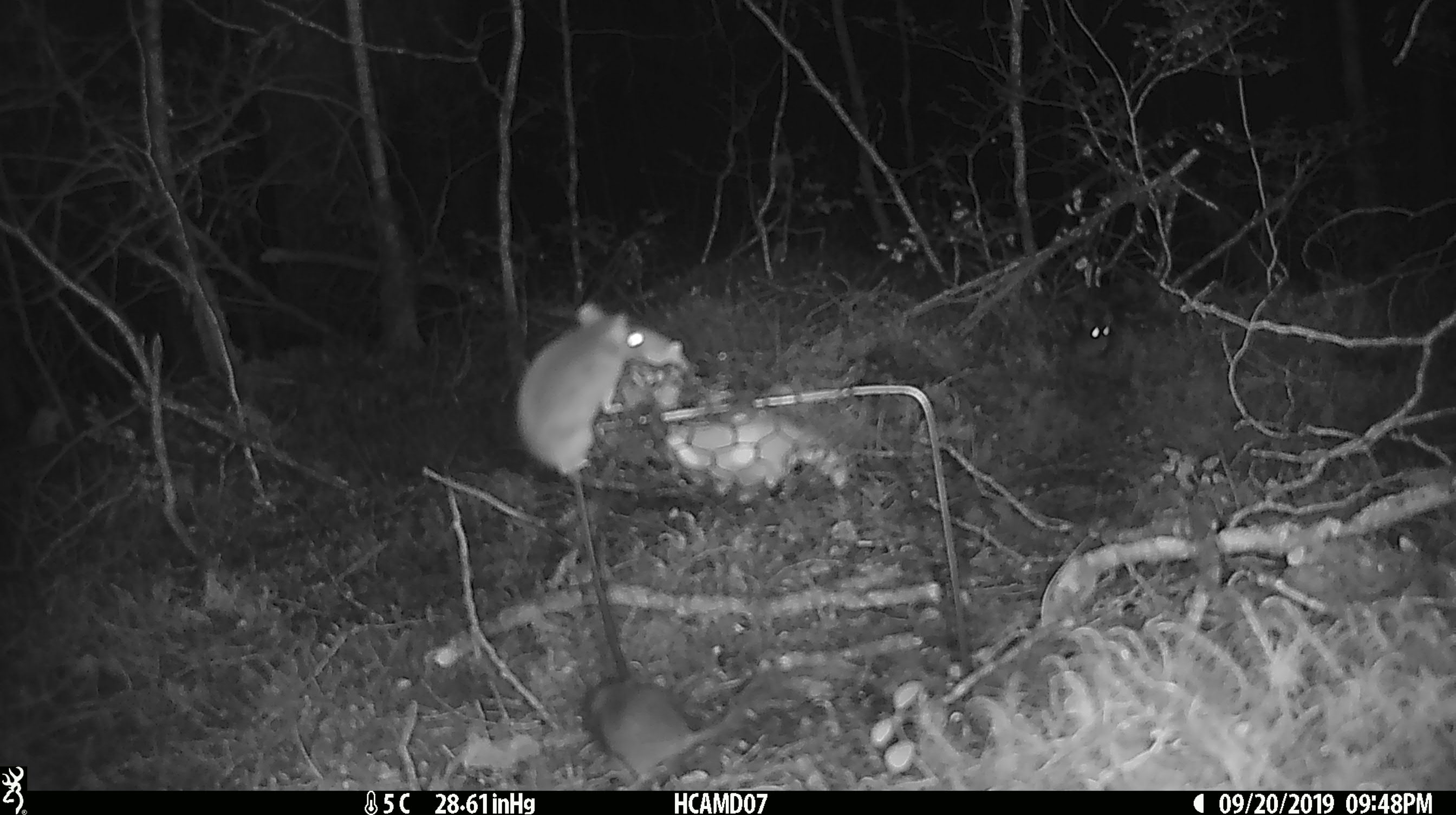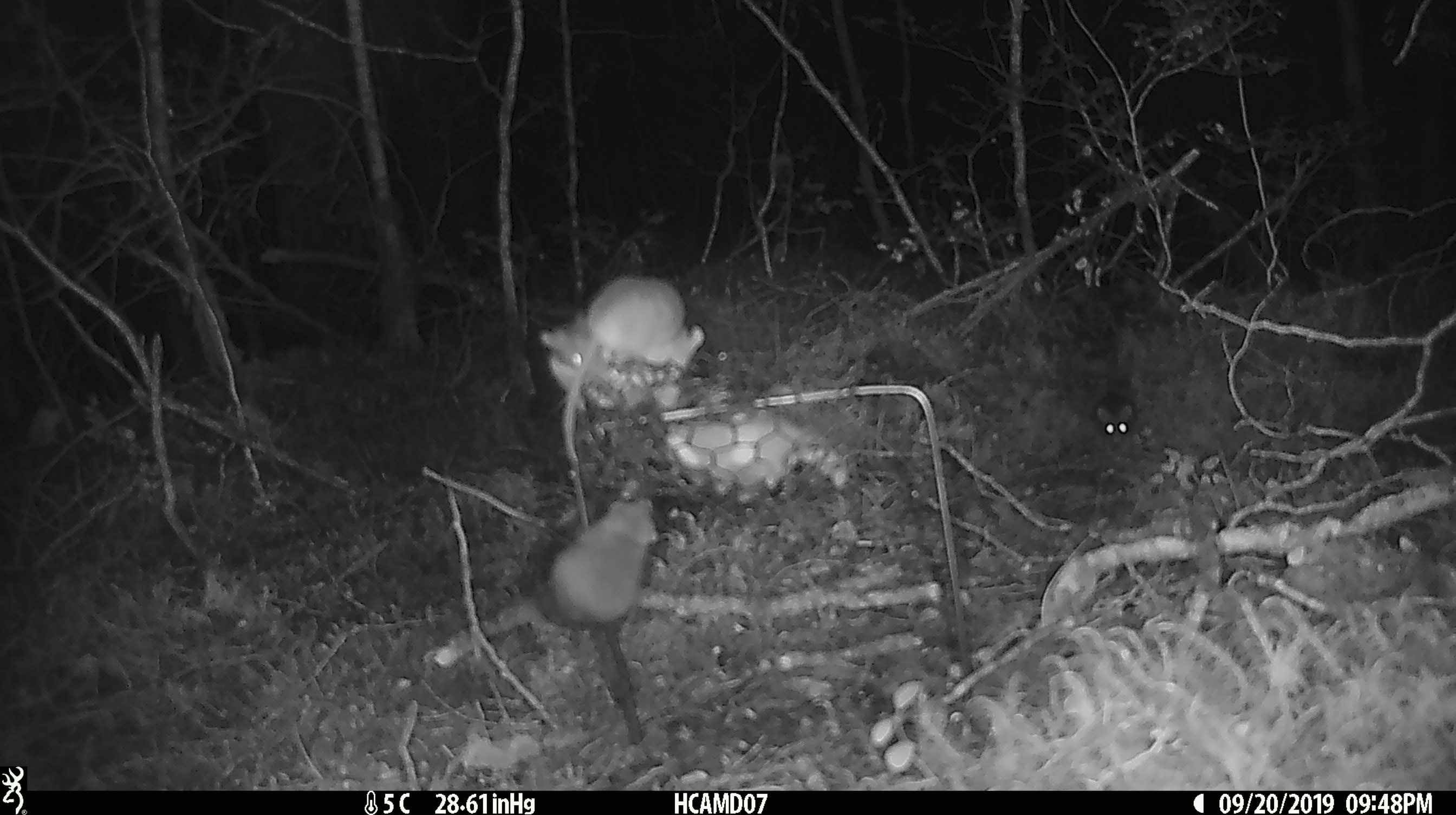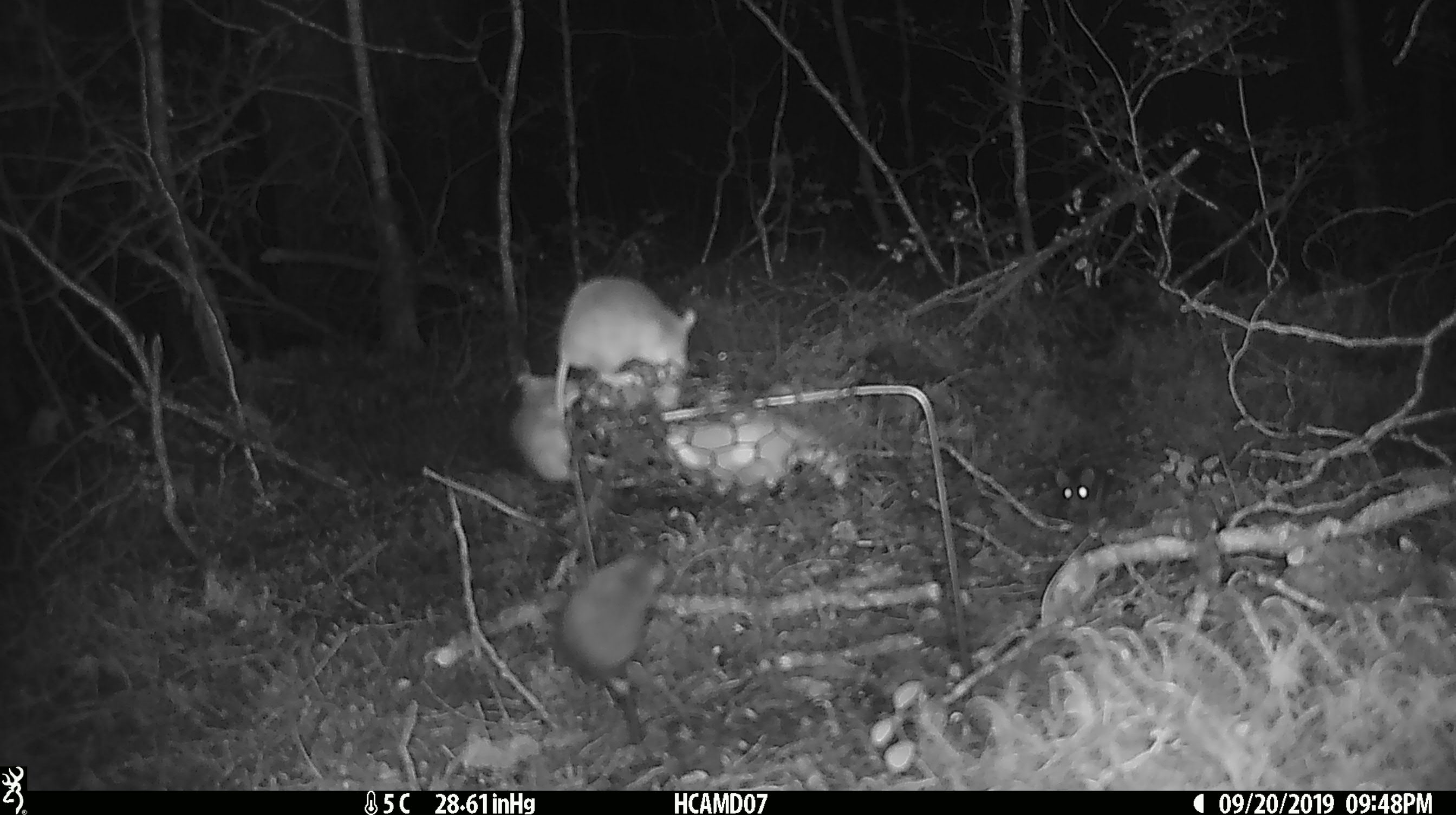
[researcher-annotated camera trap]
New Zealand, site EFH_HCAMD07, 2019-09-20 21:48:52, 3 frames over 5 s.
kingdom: Animalia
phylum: Chordata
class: Mammalia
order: Rodentia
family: Muridae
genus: Mus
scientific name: Mus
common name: mouse